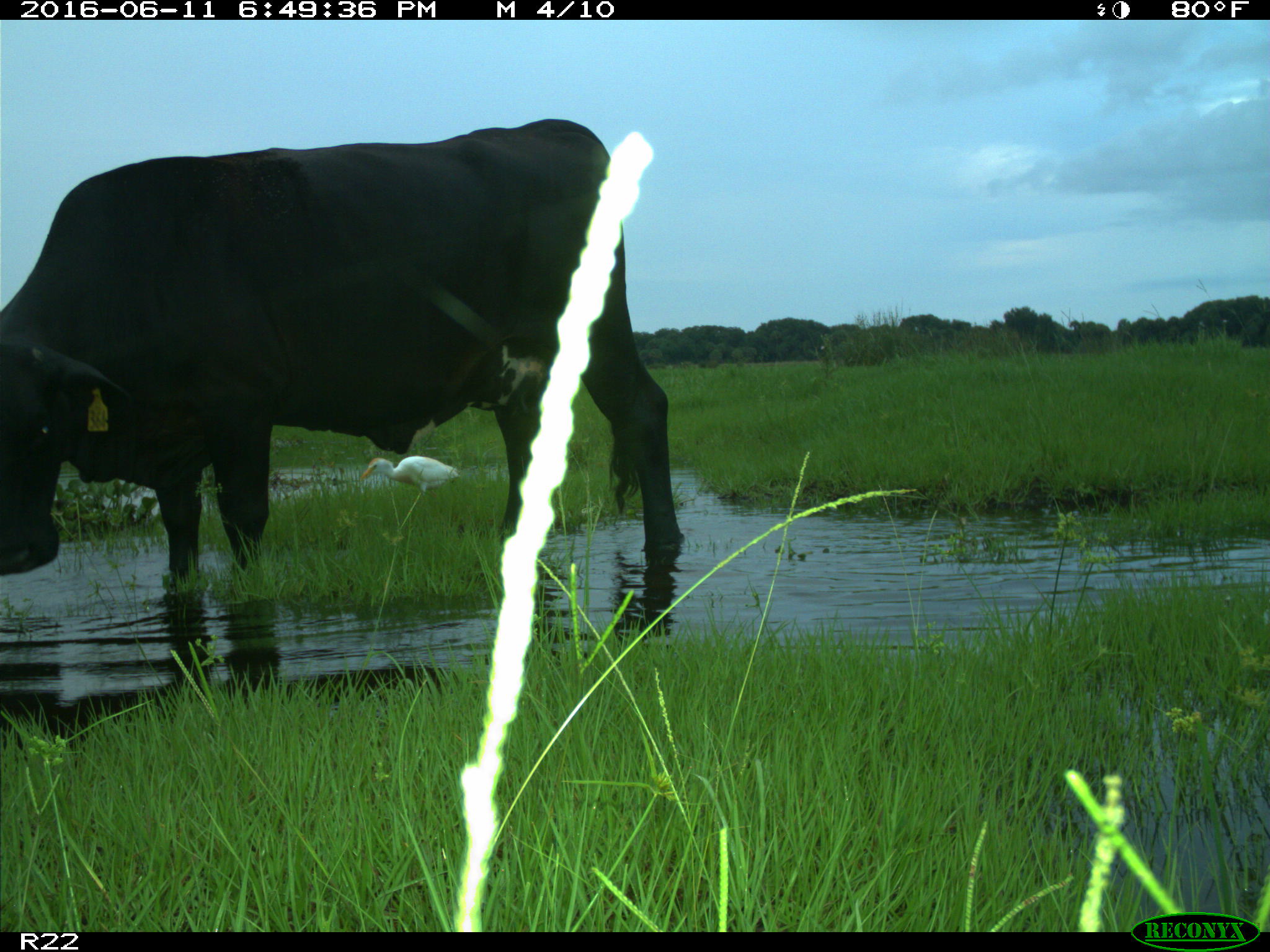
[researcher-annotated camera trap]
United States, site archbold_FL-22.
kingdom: Animalia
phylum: Chordata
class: Mammalia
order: Artiodactyla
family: Bovidae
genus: Bos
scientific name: Bos taurus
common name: domestic cow